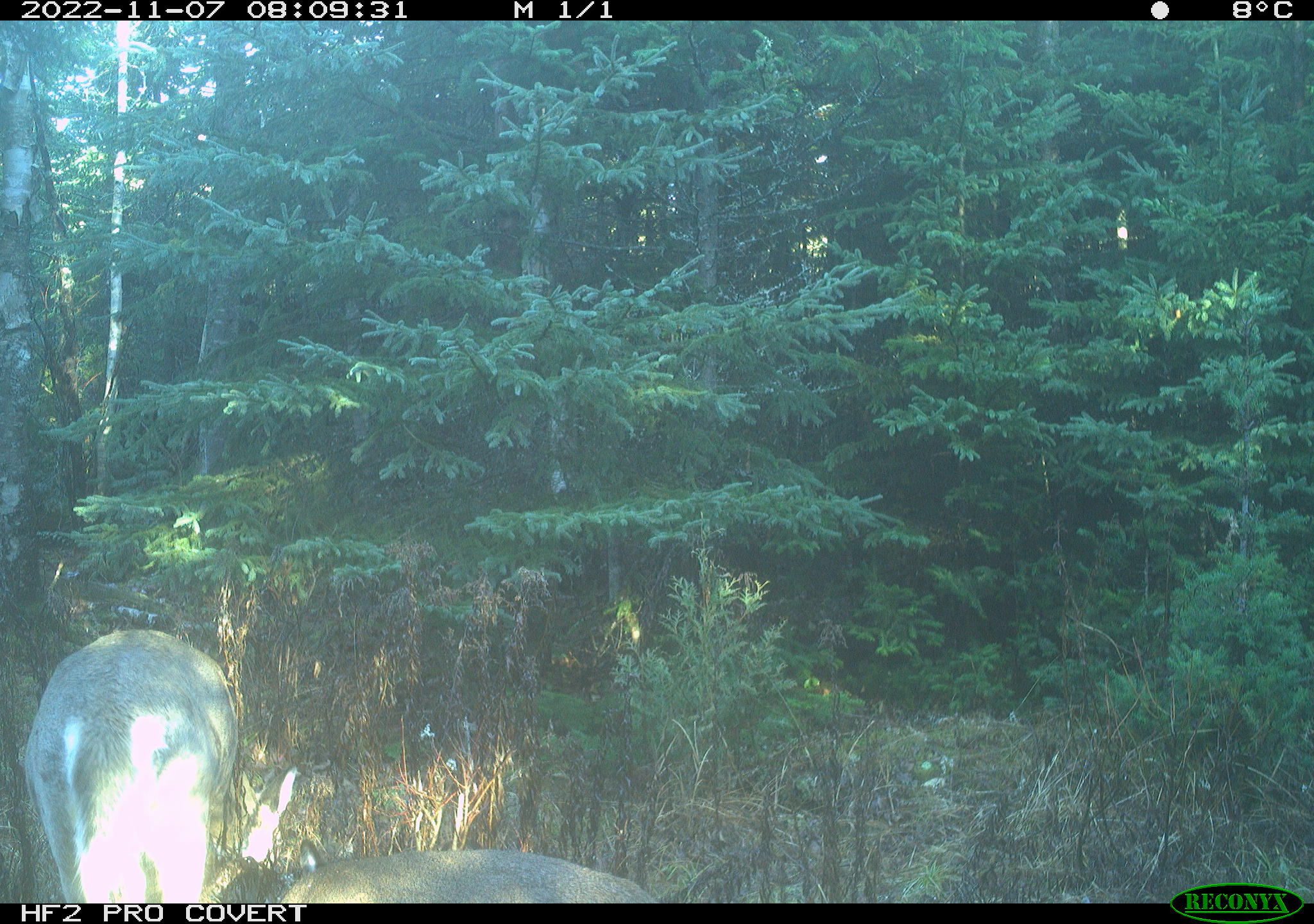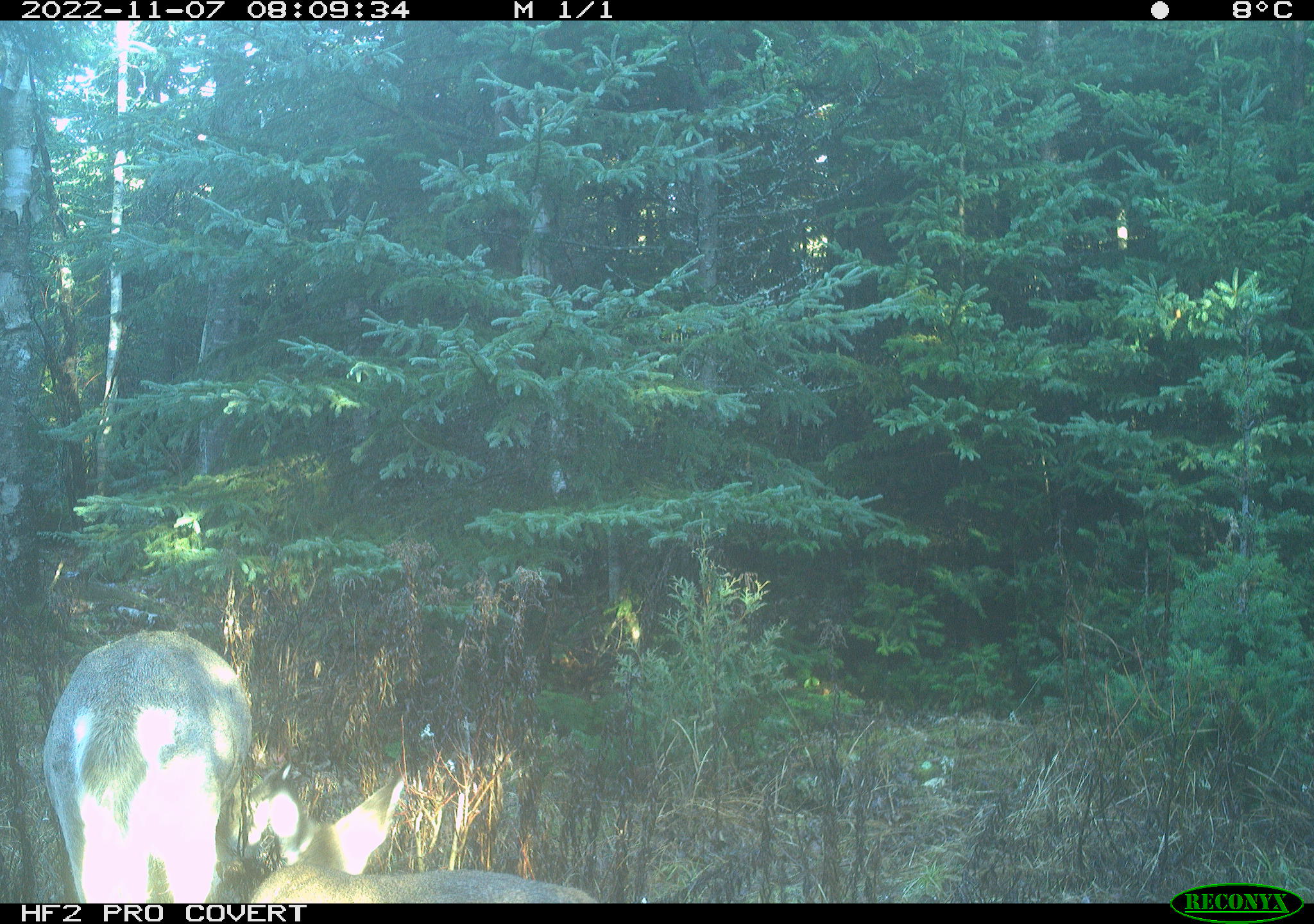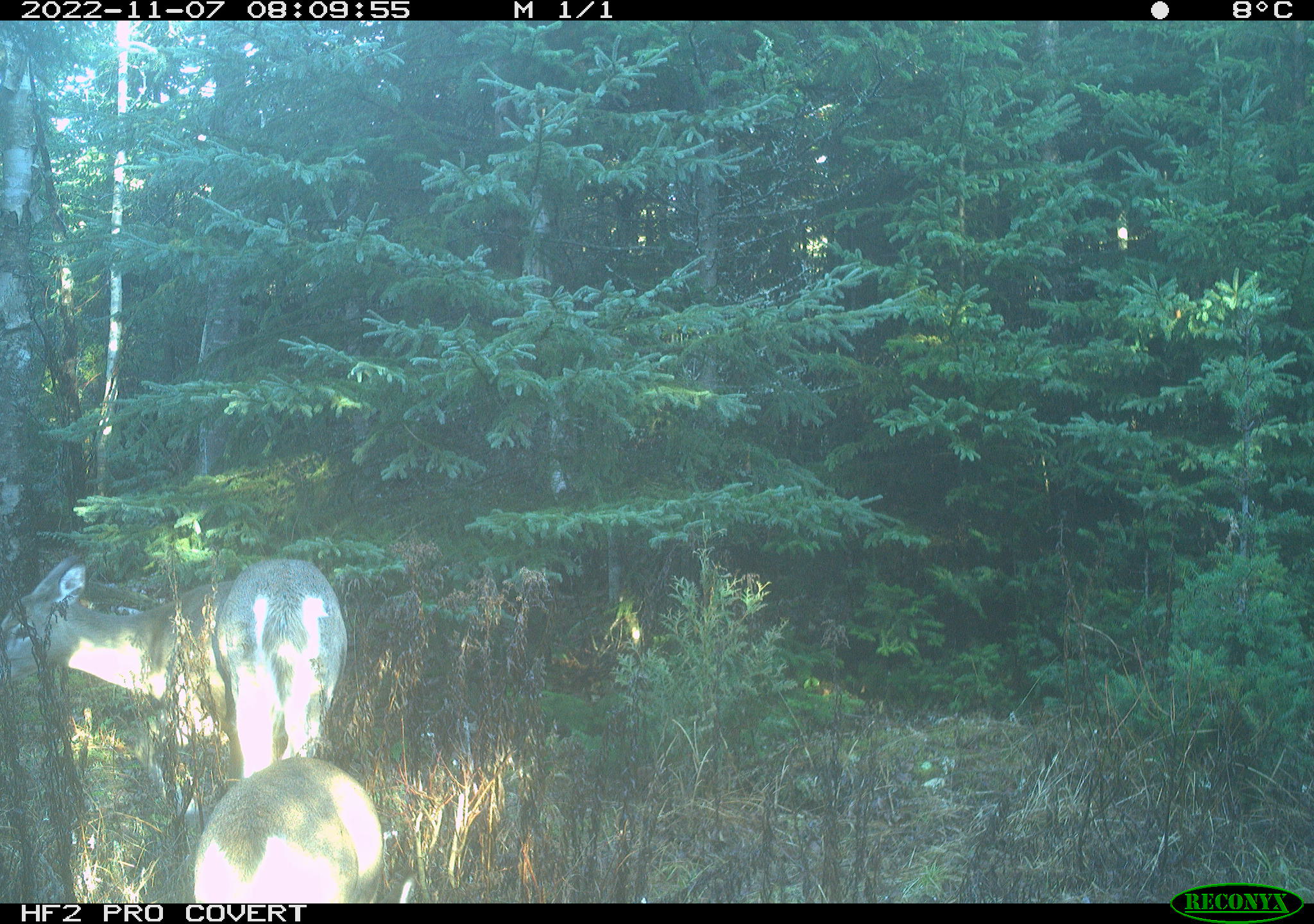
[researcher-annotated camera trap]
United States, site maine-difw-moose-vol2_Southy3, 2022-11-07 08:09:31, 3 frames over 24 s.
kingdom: Animalia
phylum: Chordata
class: Mammalia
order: Artiodactyla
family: Cervidae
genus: Odocoileus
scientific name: Odocoileus virginianus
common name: white-tailed deer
White-tailed deer (Odocoileus virginianus).